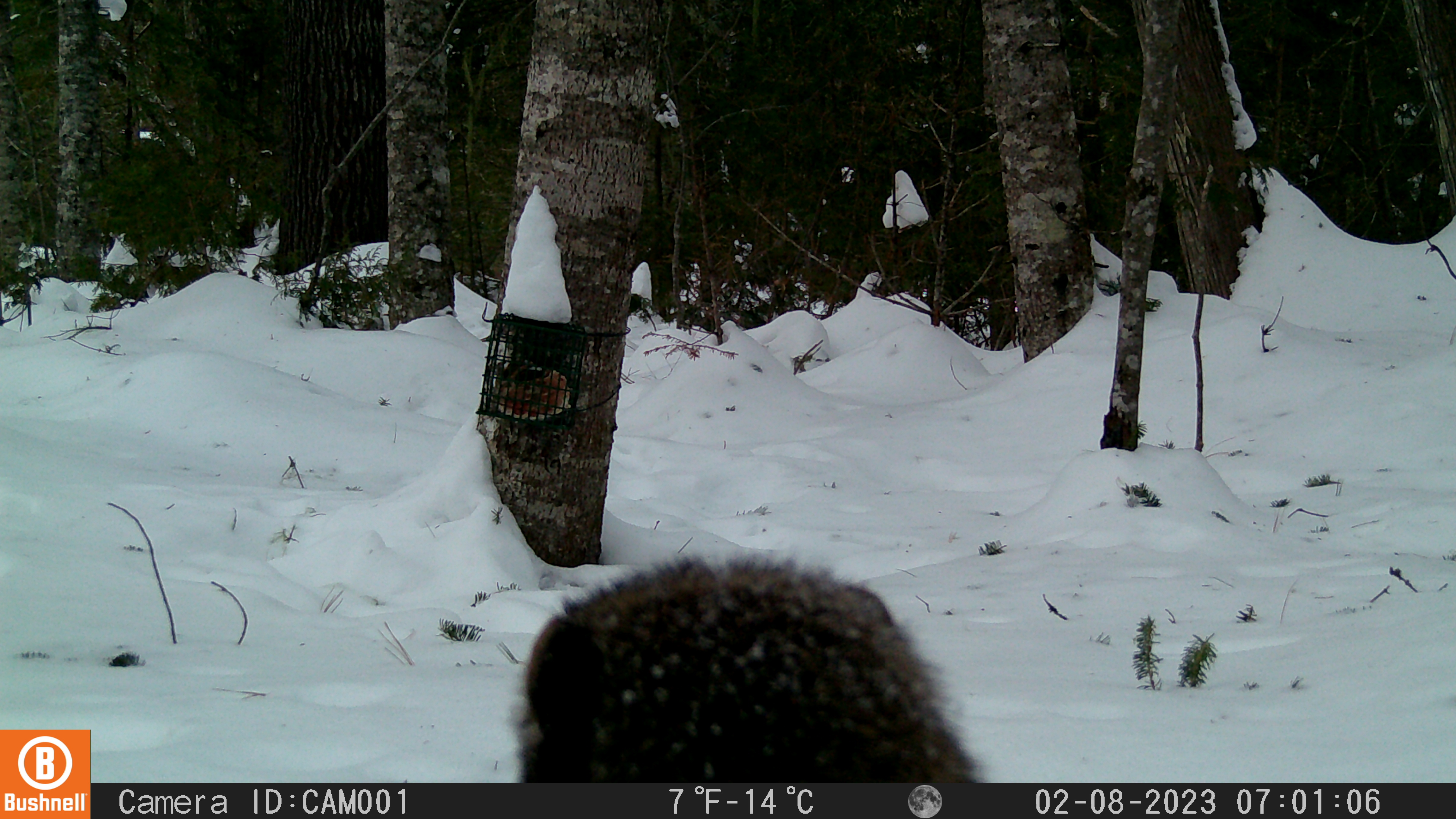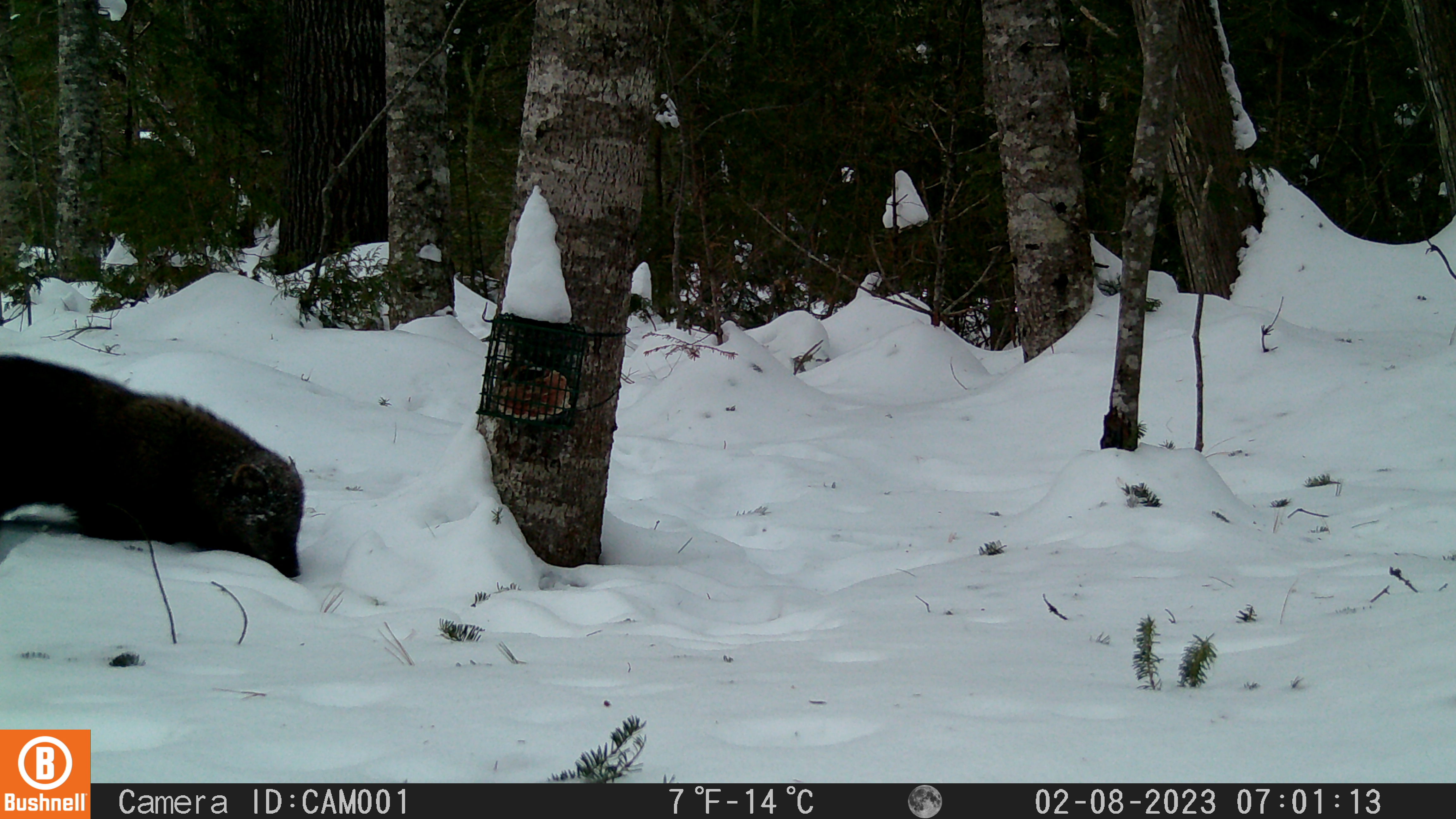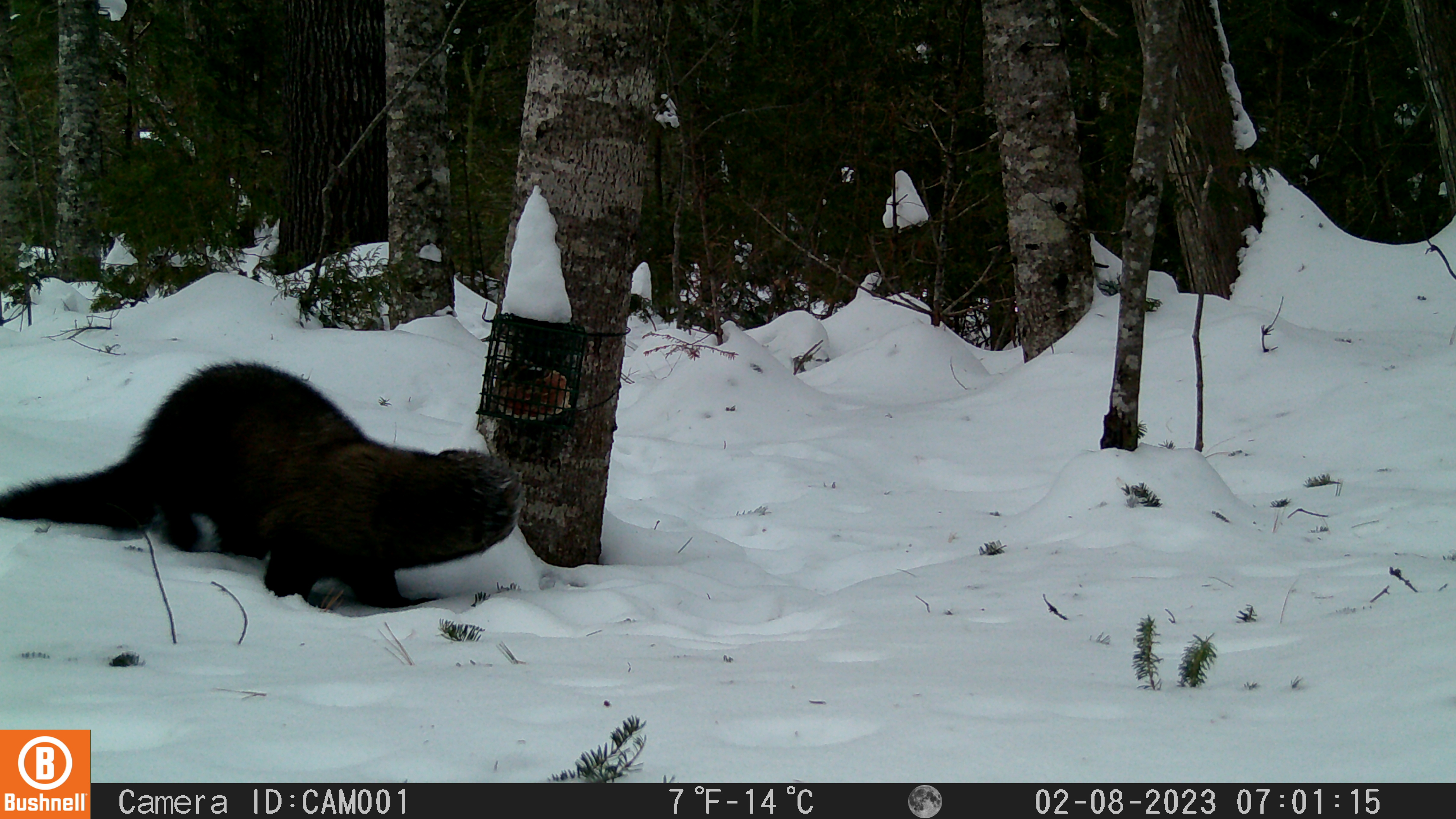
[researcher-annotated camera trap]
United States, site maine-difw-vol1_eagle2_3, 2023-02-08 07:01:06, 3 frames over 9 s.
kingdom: Animalia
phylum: Chordata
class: Mammalia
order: Carnivora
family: Mustelidae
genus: Pekania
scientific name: Pekania pennanti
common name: fisher